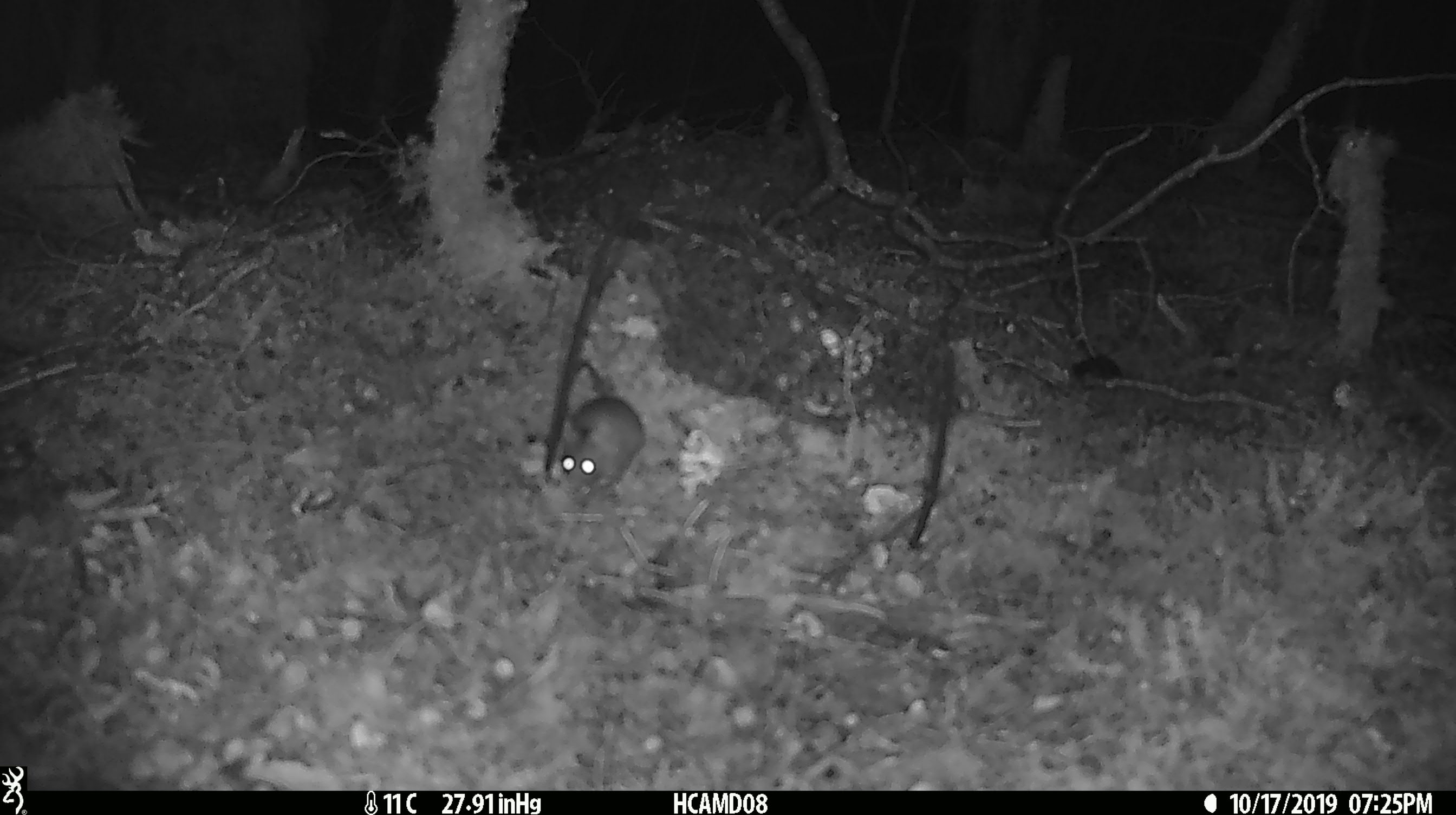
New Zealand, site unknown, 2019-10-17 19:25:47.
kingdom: Animalia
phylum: Chordata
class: Mammalia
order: Rodentia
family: Muridae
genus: Mus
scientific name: Mus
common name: mouse